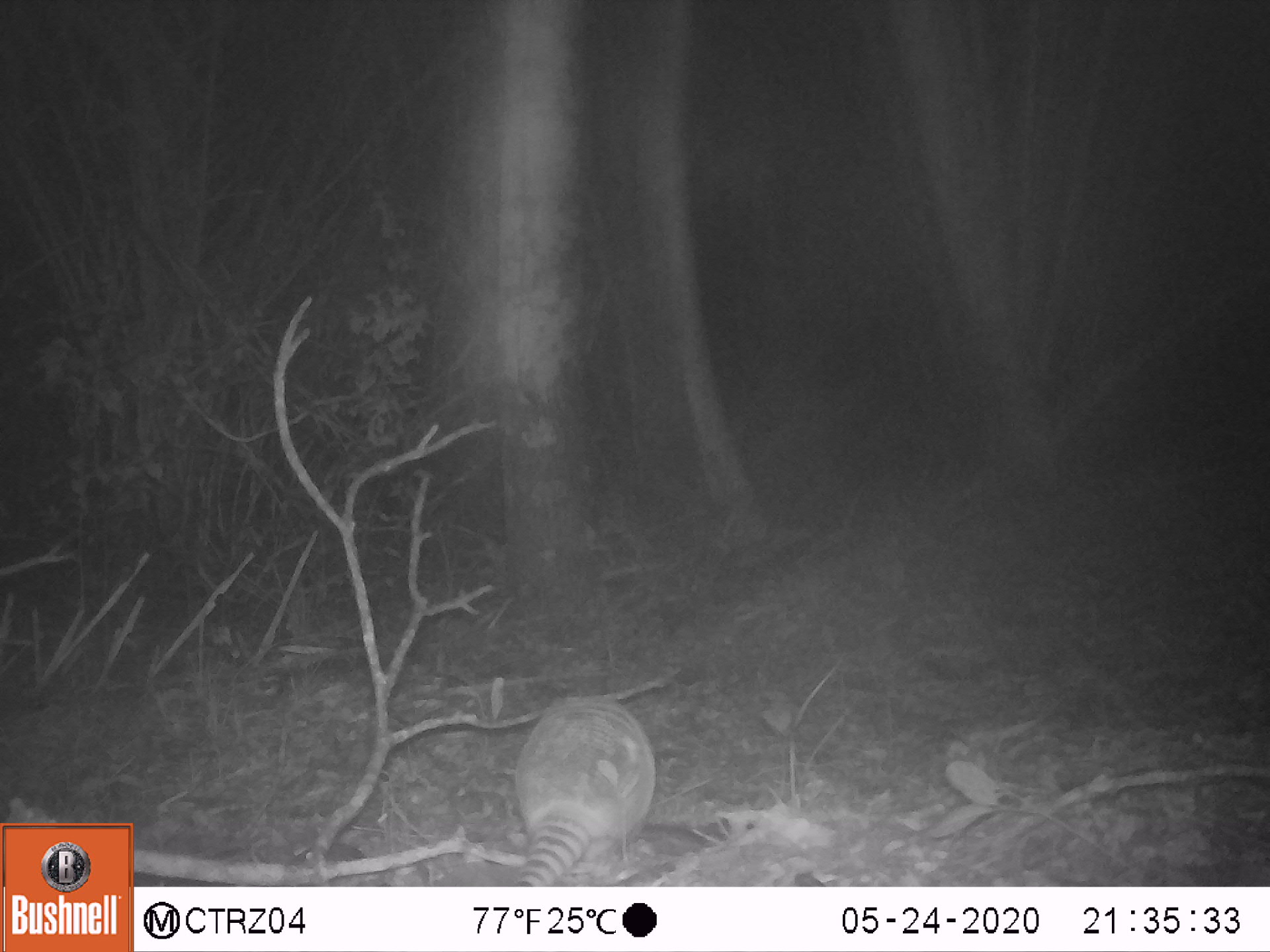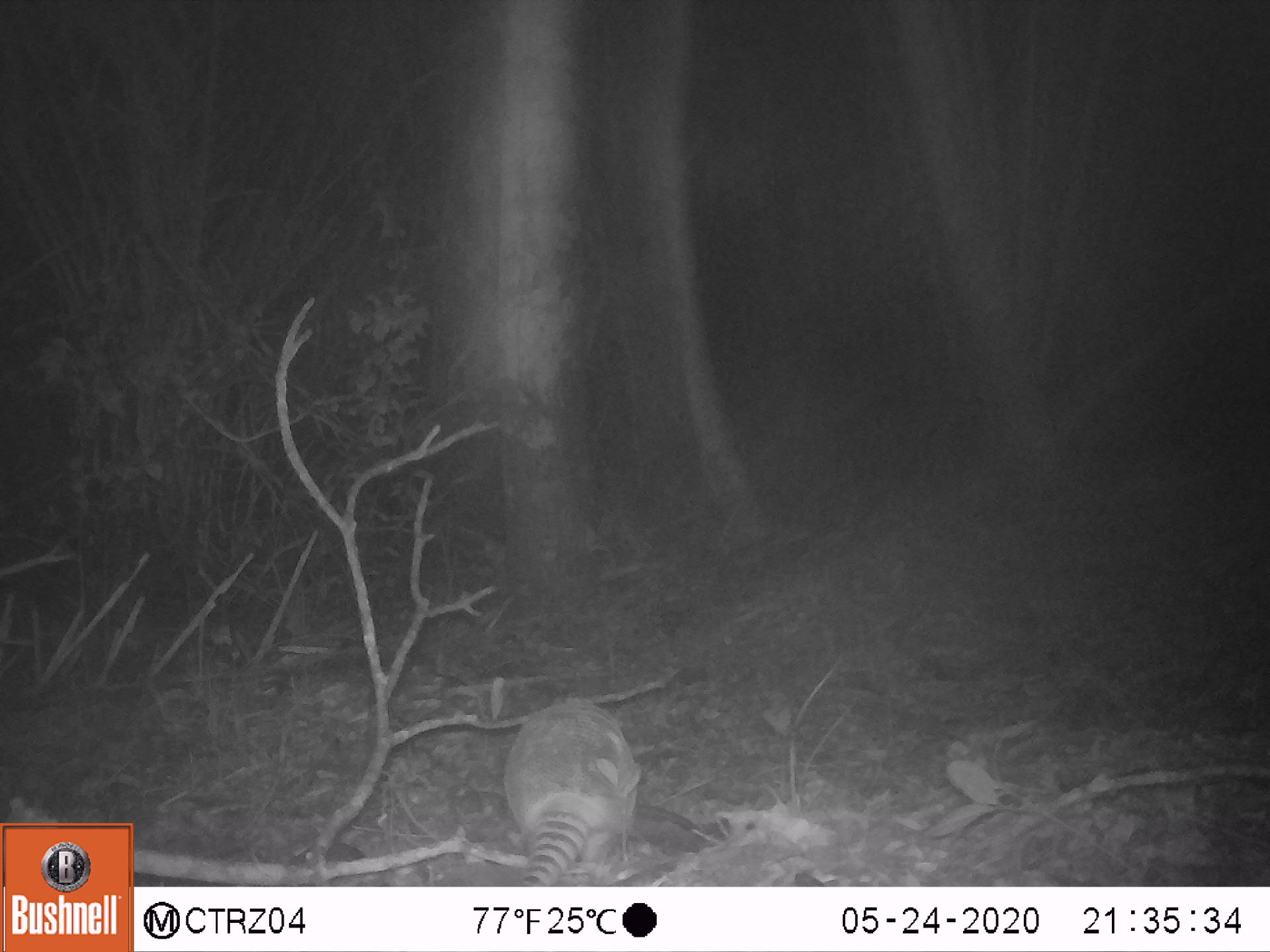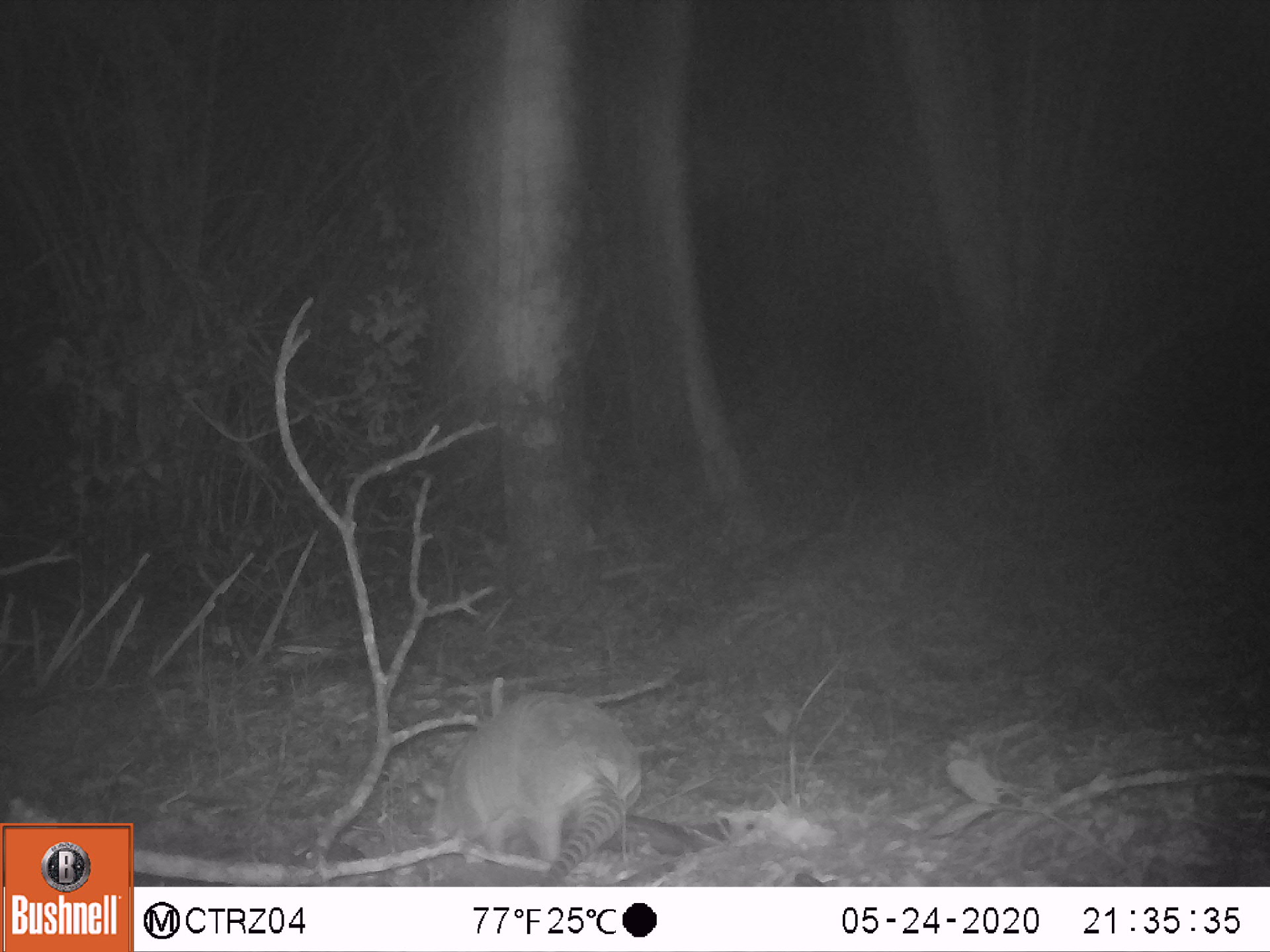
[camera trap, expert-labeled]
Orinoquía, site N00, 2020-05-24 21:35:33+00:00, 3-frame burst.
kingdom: Animalia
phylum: Chordata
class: Mammalia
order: Cingulata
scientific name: Cingulata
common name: armadillo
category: unknown armadillo